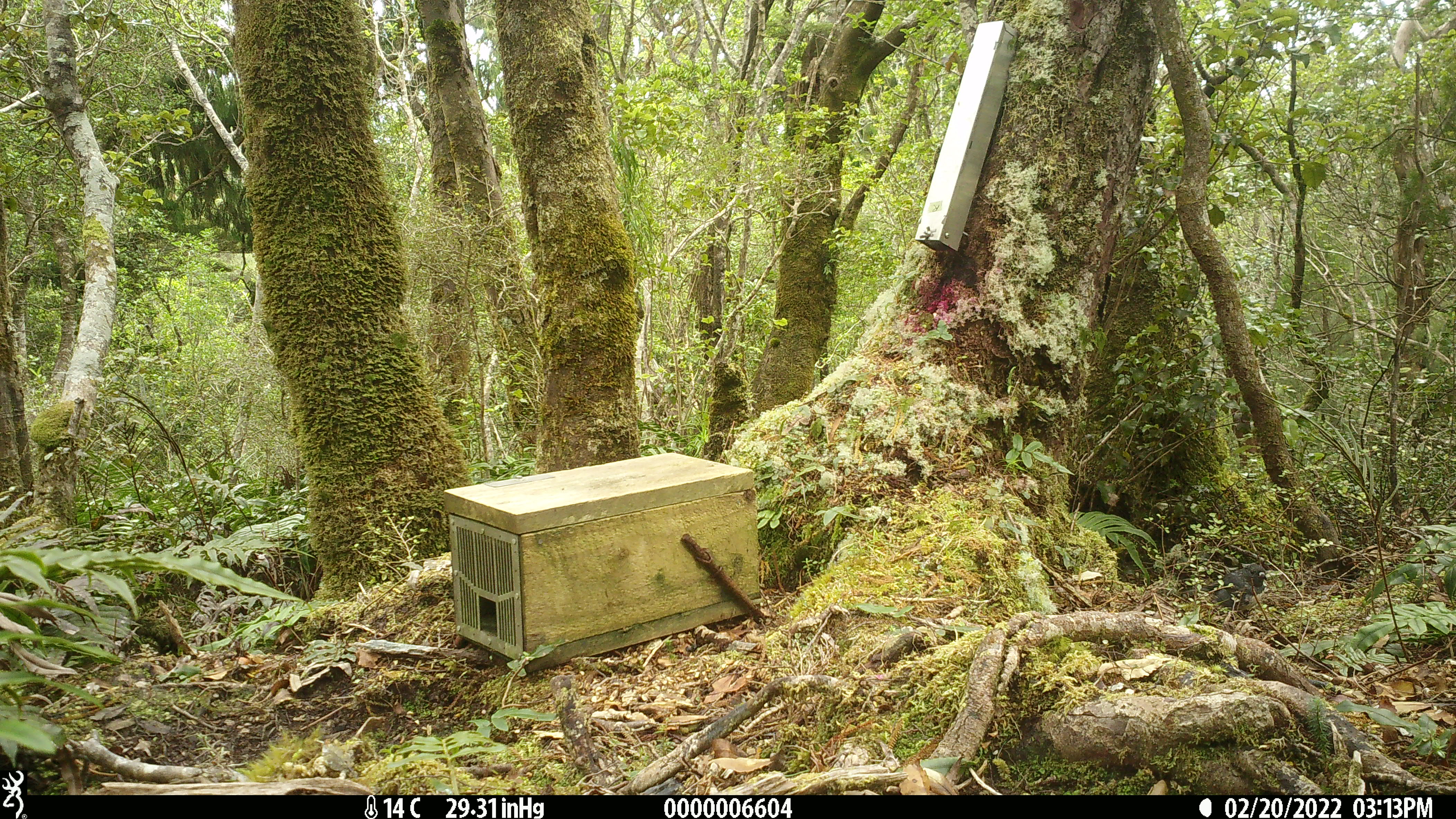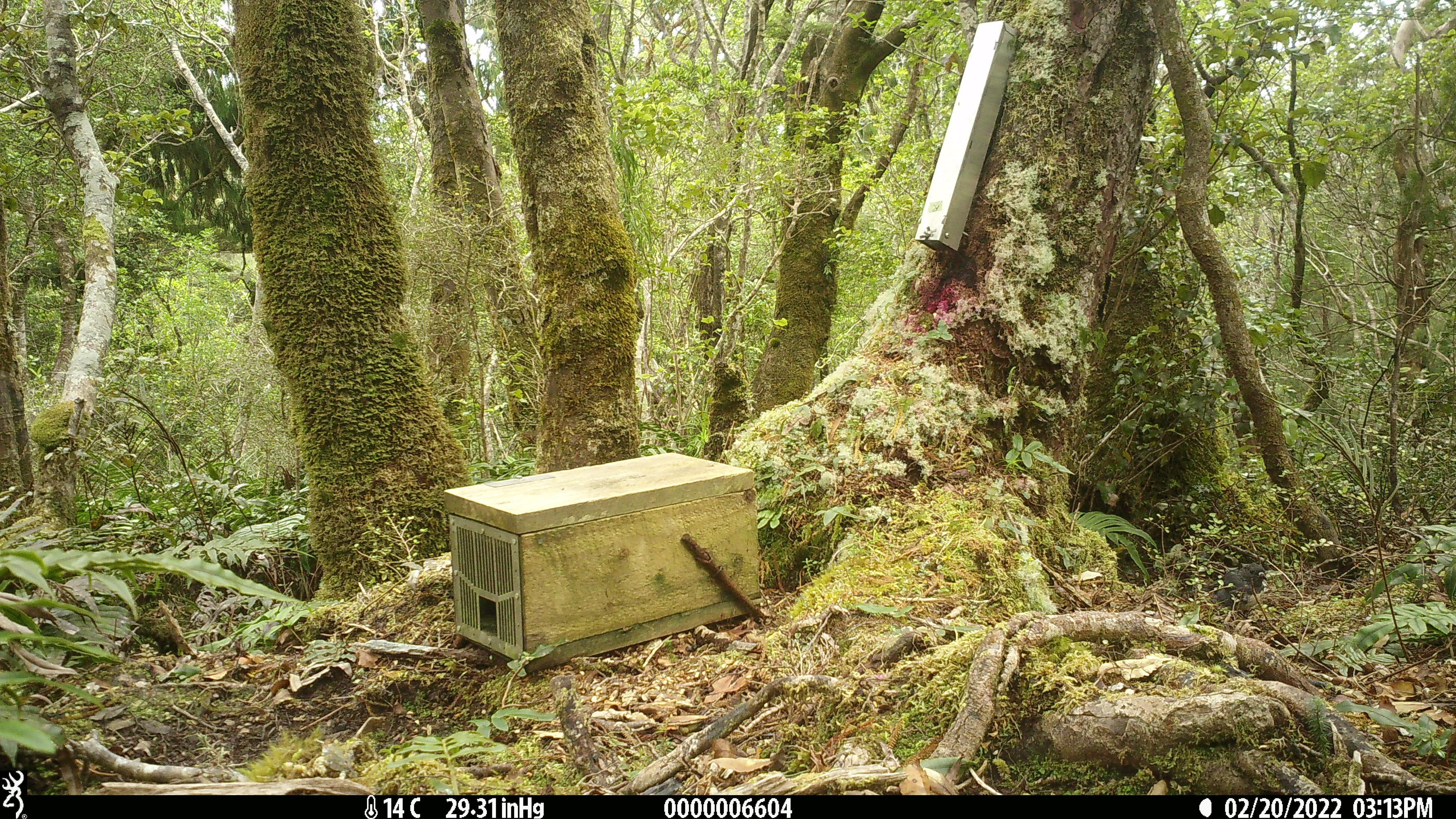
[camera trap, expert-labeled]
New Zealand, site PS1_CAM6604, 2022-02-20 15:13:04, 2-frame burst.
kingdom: Animalia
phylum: Chordata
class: Aves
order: Passeriformes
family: Petroicidae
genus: Petroica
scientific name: Petroica australis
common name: new zealand robin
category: robin